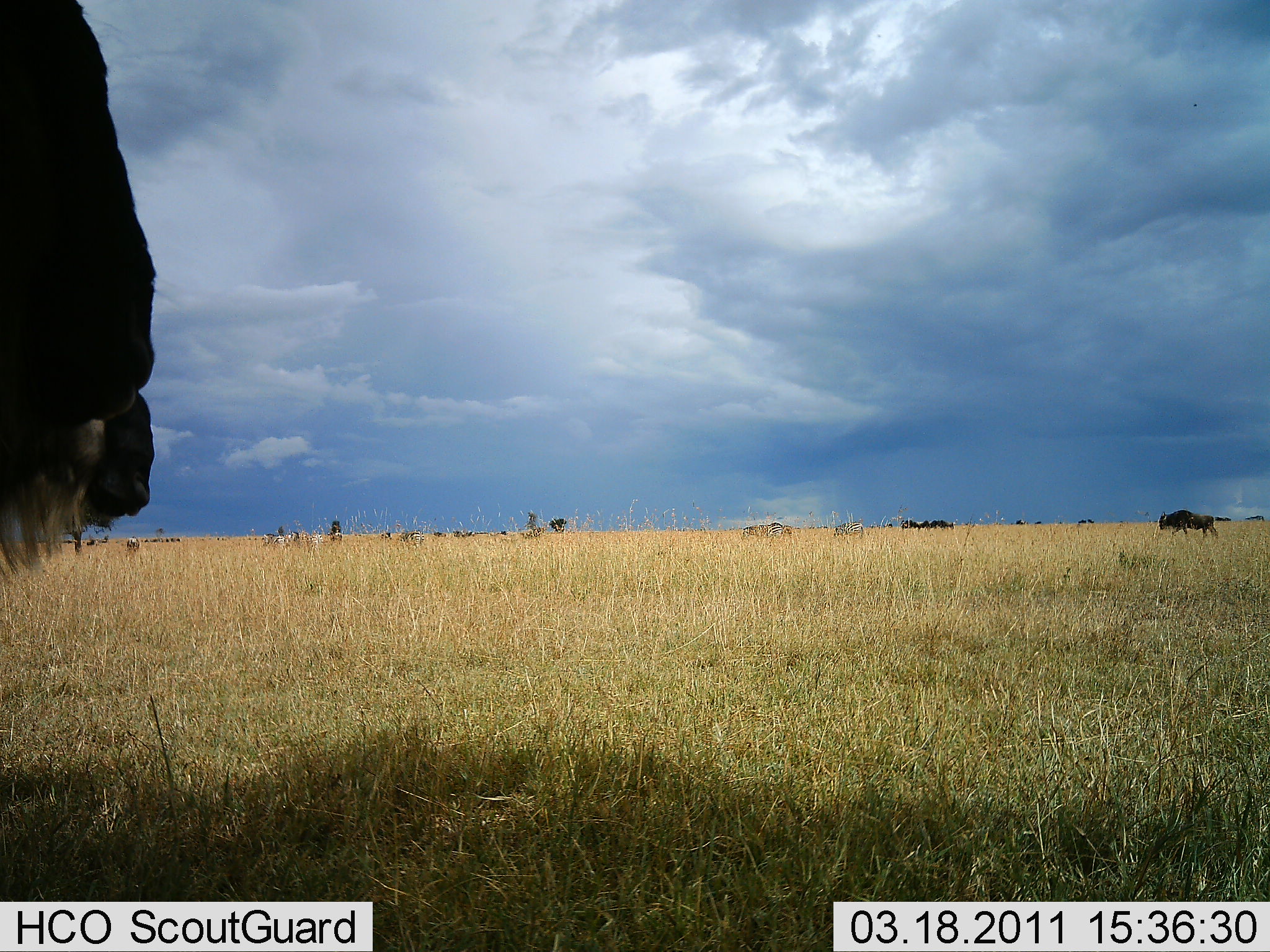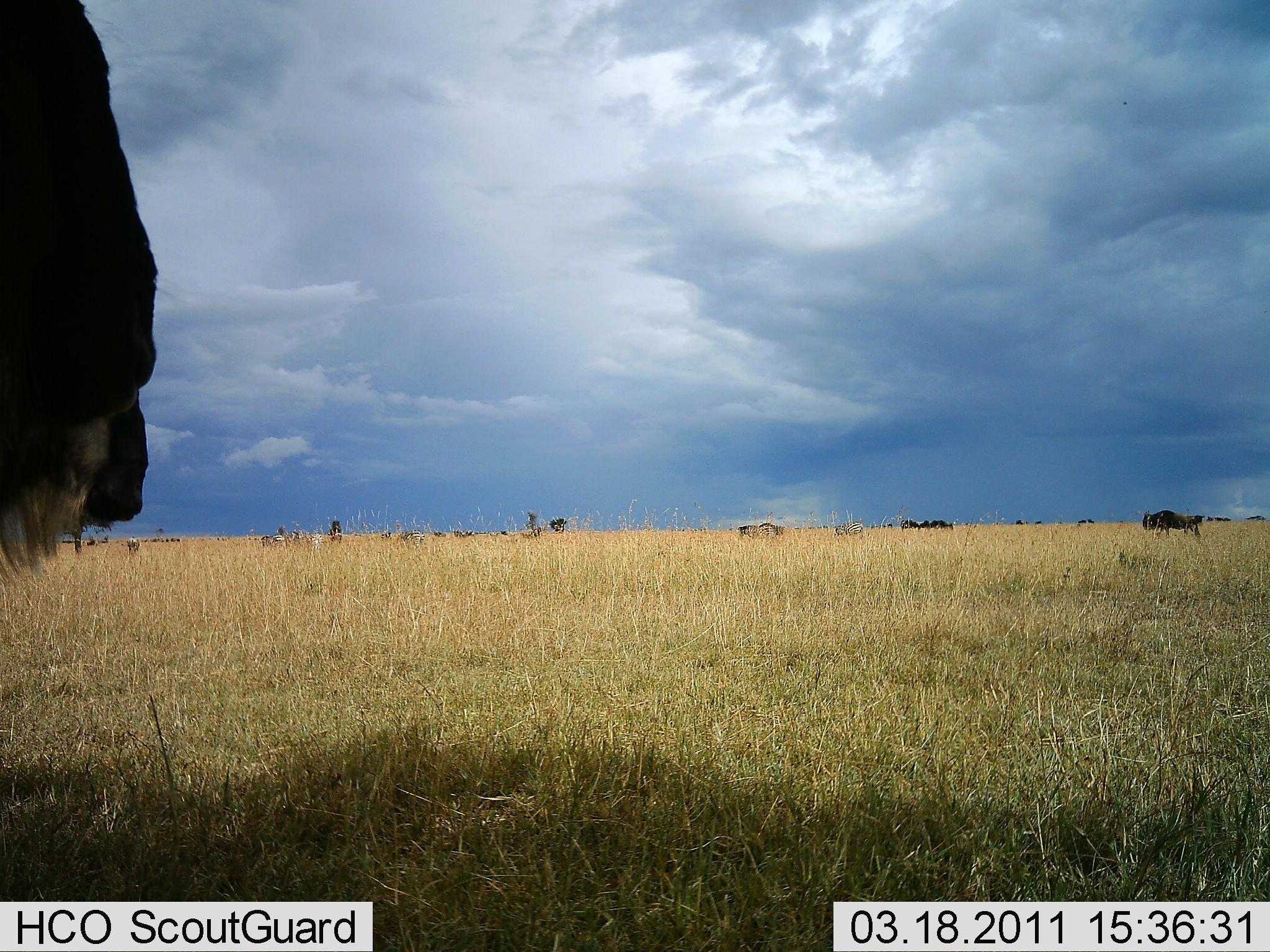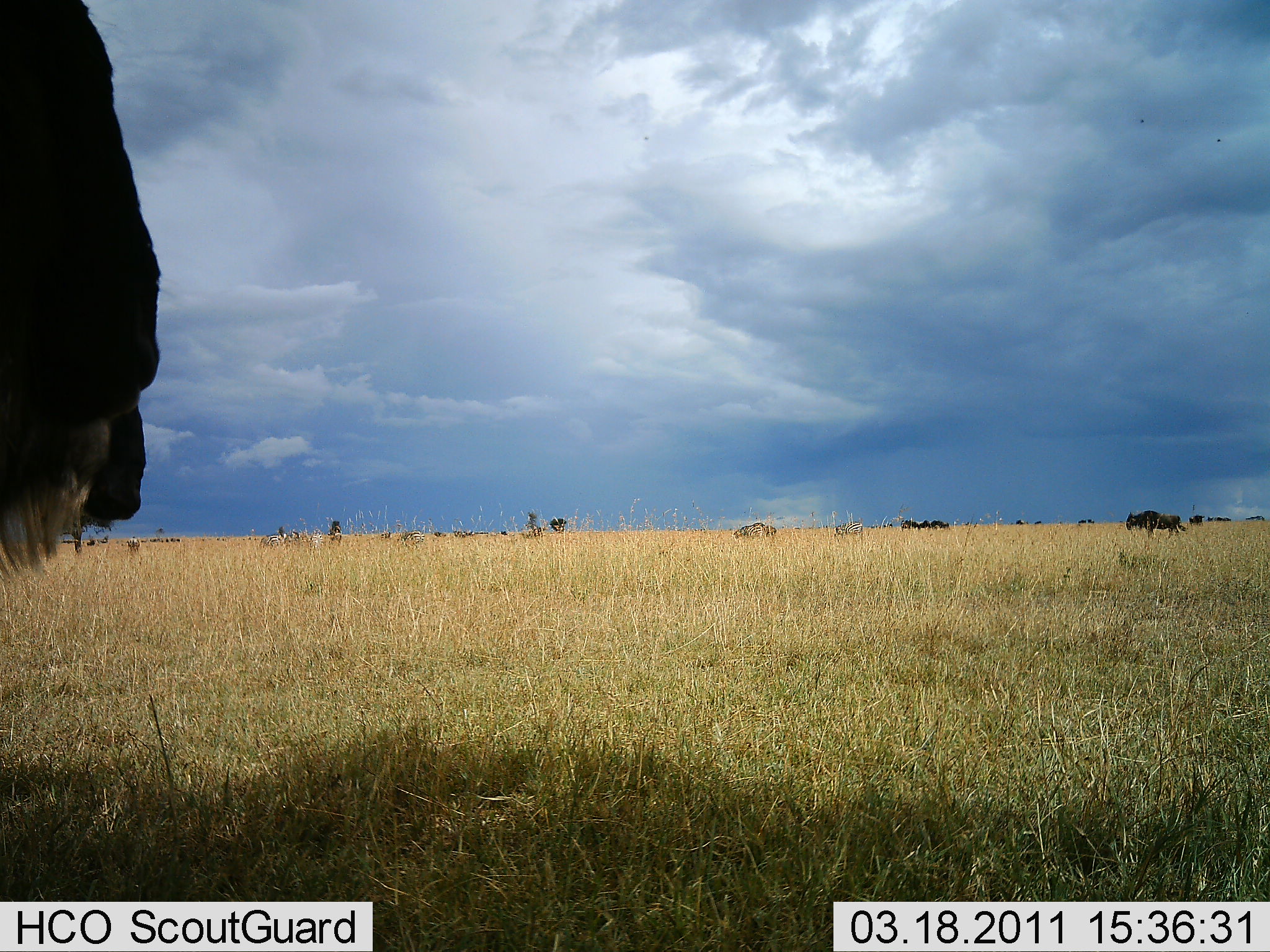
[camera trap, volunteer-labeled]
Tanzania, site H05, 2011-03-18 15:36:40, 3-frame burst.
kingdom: Animalia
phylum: Chordata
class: Mammalia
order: Artiodactyla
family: Bovidae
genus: Connochaetes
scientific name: Connochaetes taurinus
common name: blue wildebeest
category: wildebeest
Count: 11-50.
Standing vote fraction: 82%.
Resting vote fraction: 18%.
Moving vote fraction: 73%.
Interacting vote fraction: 0%.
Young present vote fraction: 0%.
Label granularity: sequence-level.